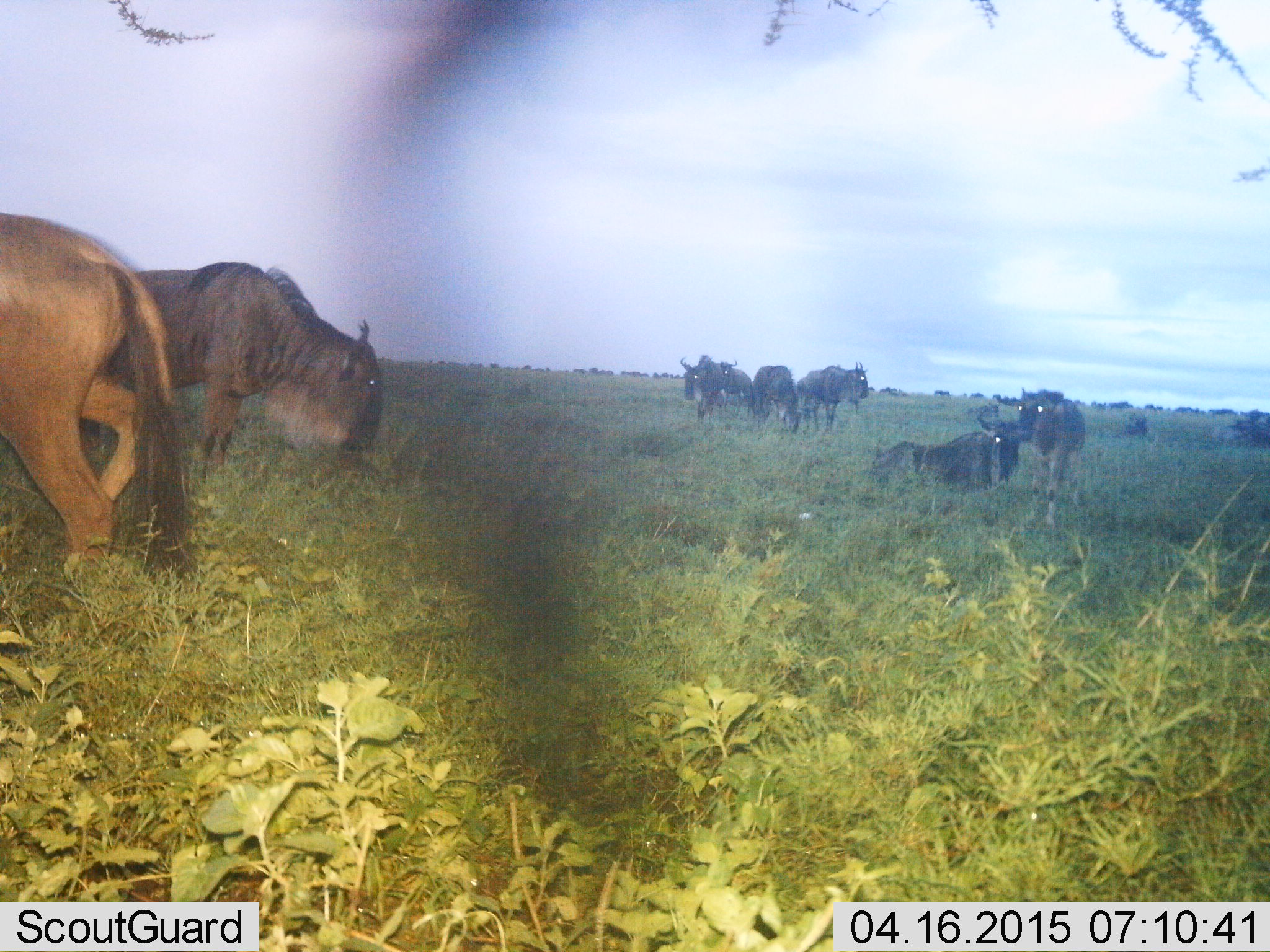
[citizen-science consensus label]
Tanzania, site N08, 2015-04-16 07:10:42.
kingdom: Animalia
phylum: Chordata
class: Mammalia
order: Artiodactyla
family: Bovidae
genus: Connochaetes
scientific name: Connochaetes taurinus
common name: blue wildebeest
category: wildebeest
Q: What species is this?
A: Wildebeest (blue wildebeest) (Connochaetes taurinus).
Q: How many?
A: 11-50.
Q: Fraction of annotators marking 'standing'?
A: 100%.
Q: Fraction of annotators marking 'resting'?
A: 80%.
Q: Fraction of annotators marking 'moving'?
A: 70%.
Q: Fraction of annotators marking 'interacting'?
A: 0%.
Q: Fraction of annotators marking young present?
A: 20%.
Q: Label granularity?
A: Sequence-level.